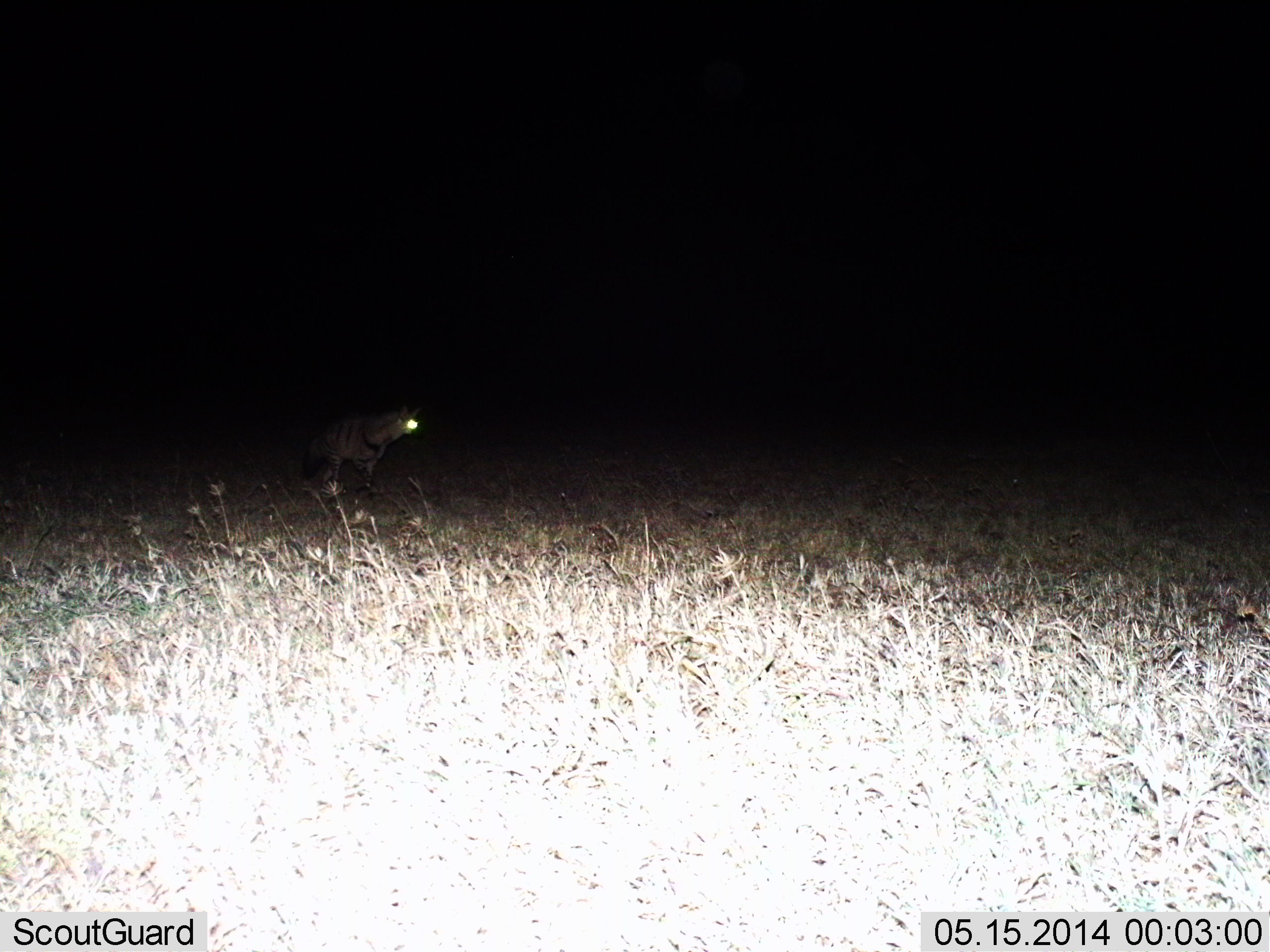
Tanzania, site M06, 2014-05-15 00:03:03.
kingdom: Animalia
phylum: Chordata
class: Mammalia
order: Carnivora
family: Hyaenidae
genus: Hyaena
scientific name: Hyaena hyaena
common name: striped hyena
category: hyenastriped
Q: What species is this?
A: Hyenastriped (striped hyena) (Hyaena hyaena).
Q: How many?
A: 1.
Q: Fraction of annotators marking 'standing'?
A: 89%.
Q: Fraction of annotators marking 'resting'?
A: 0%.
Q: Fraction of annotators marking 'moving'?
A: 11%.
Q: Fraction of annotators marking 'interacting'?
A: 0%.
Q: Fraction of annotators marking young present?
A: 0%.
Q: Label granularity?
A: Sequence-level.